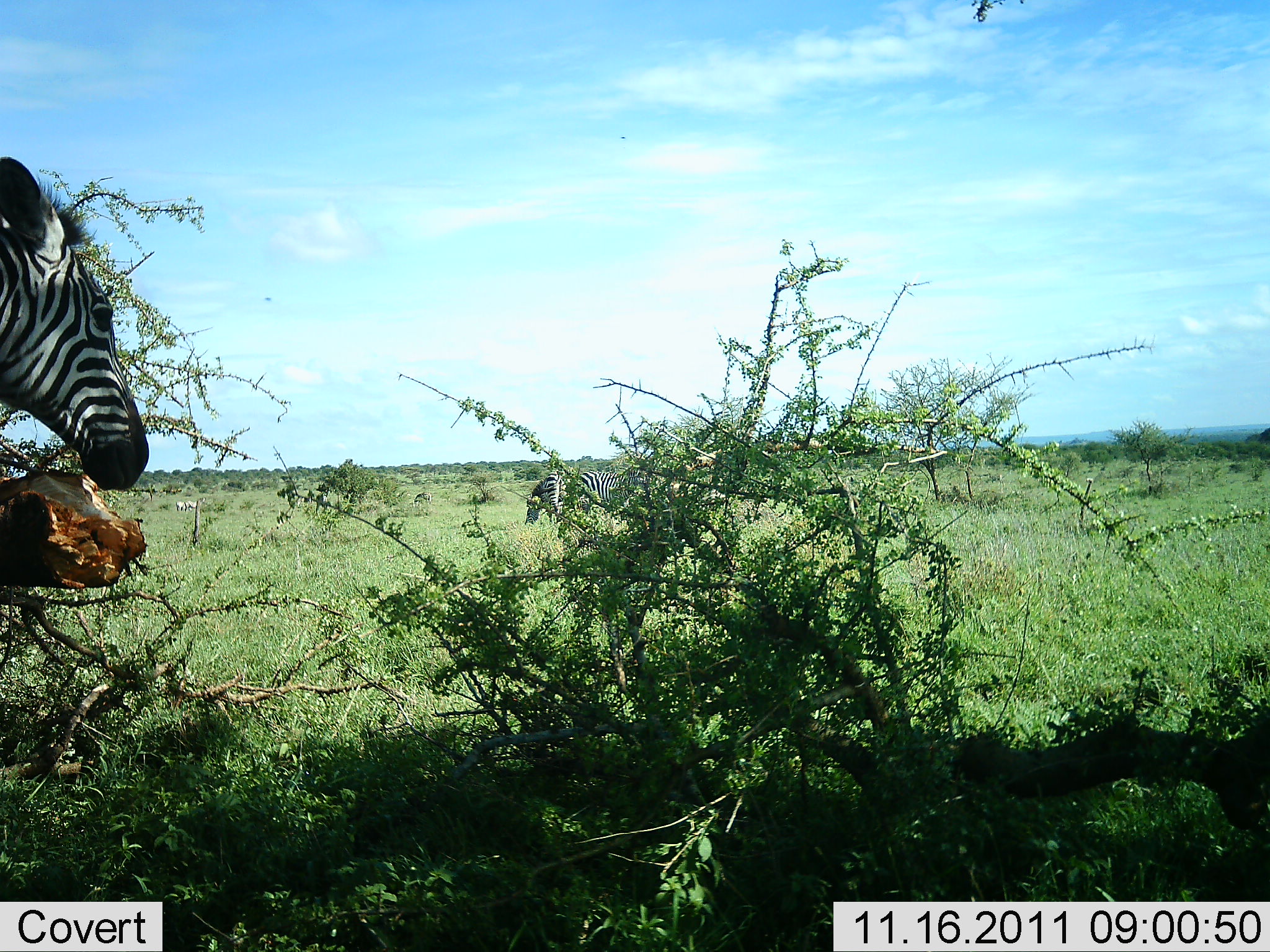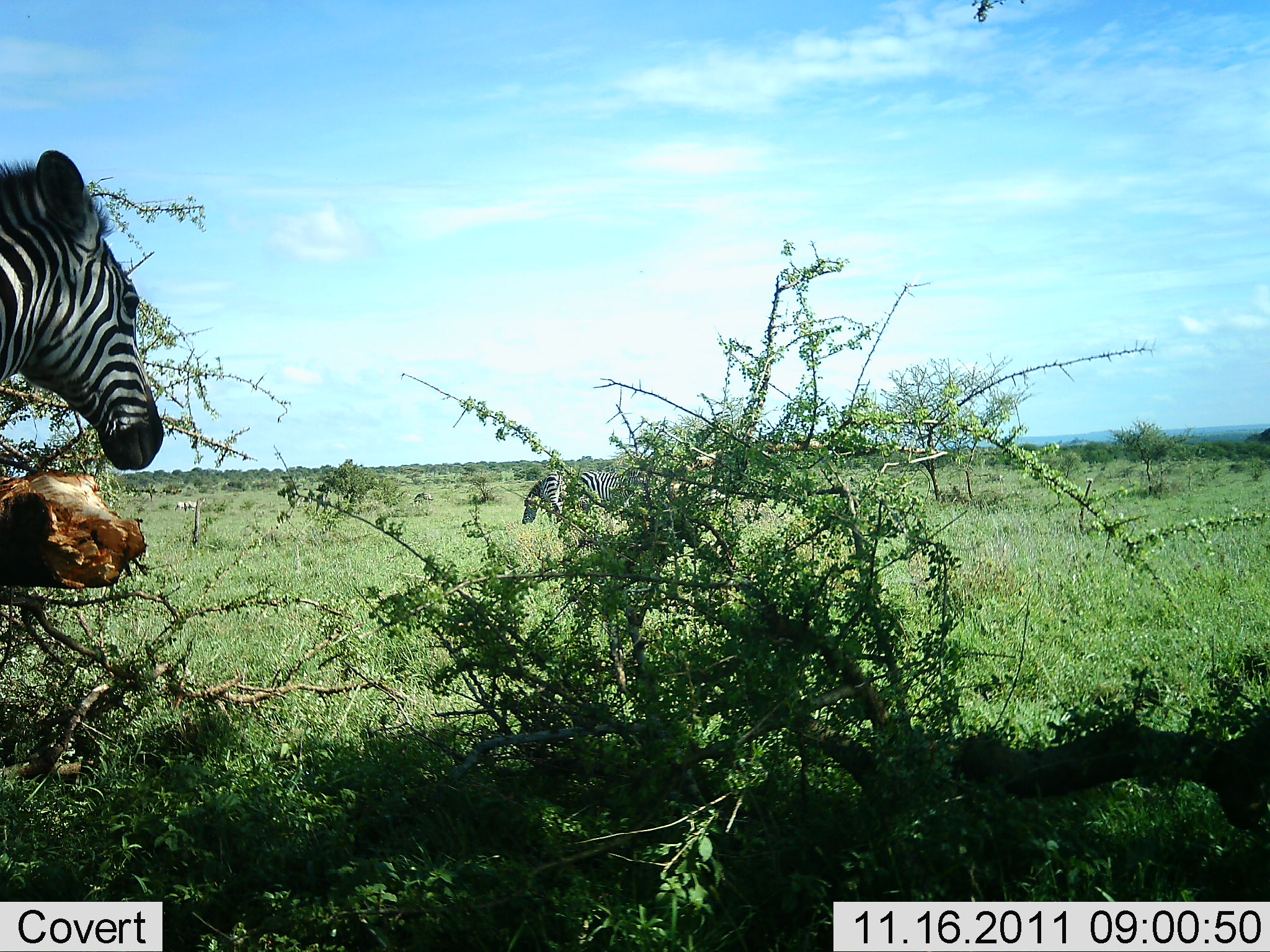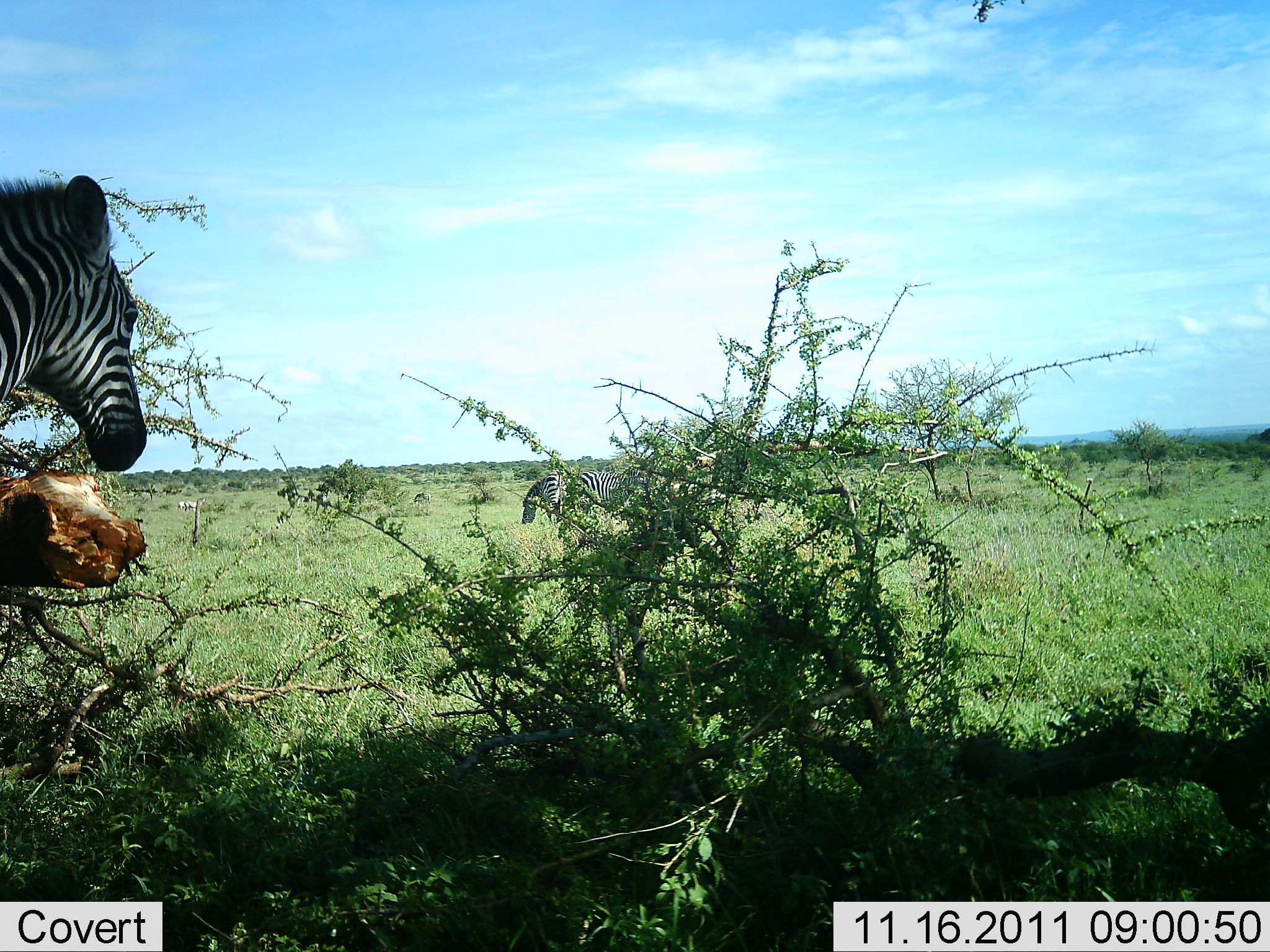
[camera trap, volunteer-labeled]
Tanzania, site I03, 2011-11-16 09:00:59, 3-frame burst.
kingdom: Animalia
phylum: Chordata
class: Mammalia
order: Perissodactyla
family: Equidae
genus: Equus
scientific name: Equus quagga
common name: plains zebra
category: zebra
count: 2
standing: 93%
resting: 7%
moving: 13%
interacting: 7%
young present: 0%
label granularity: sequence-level